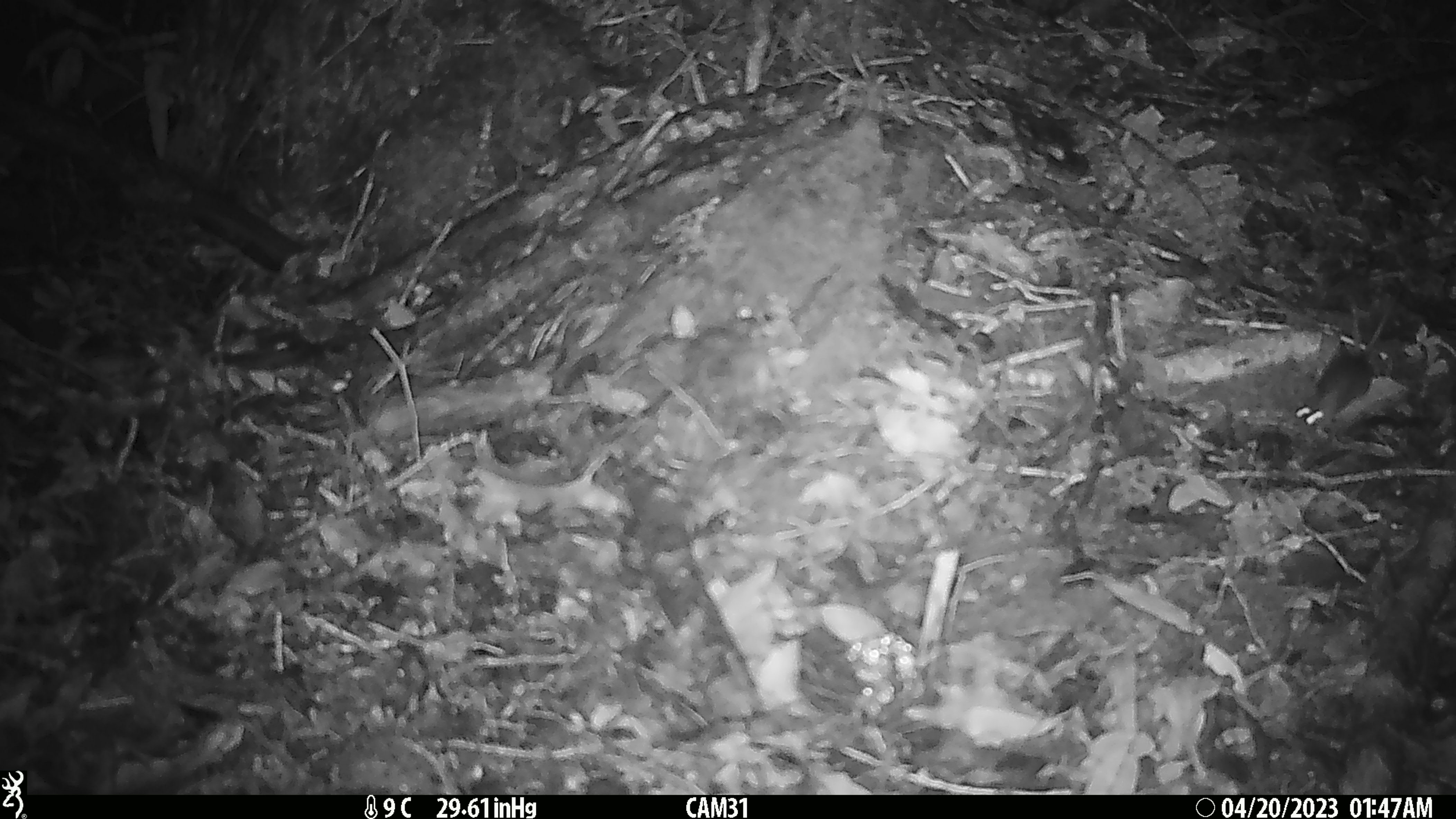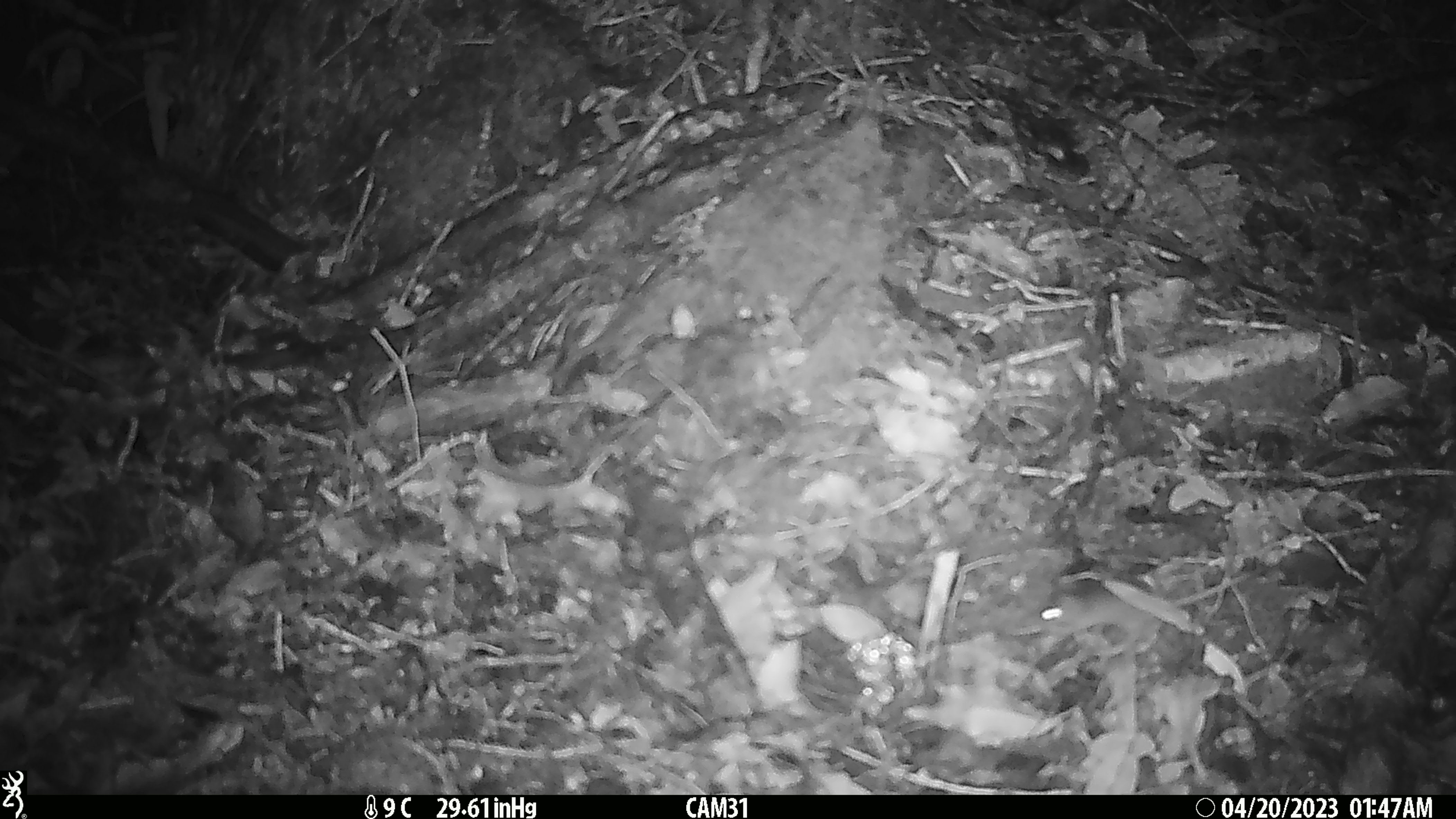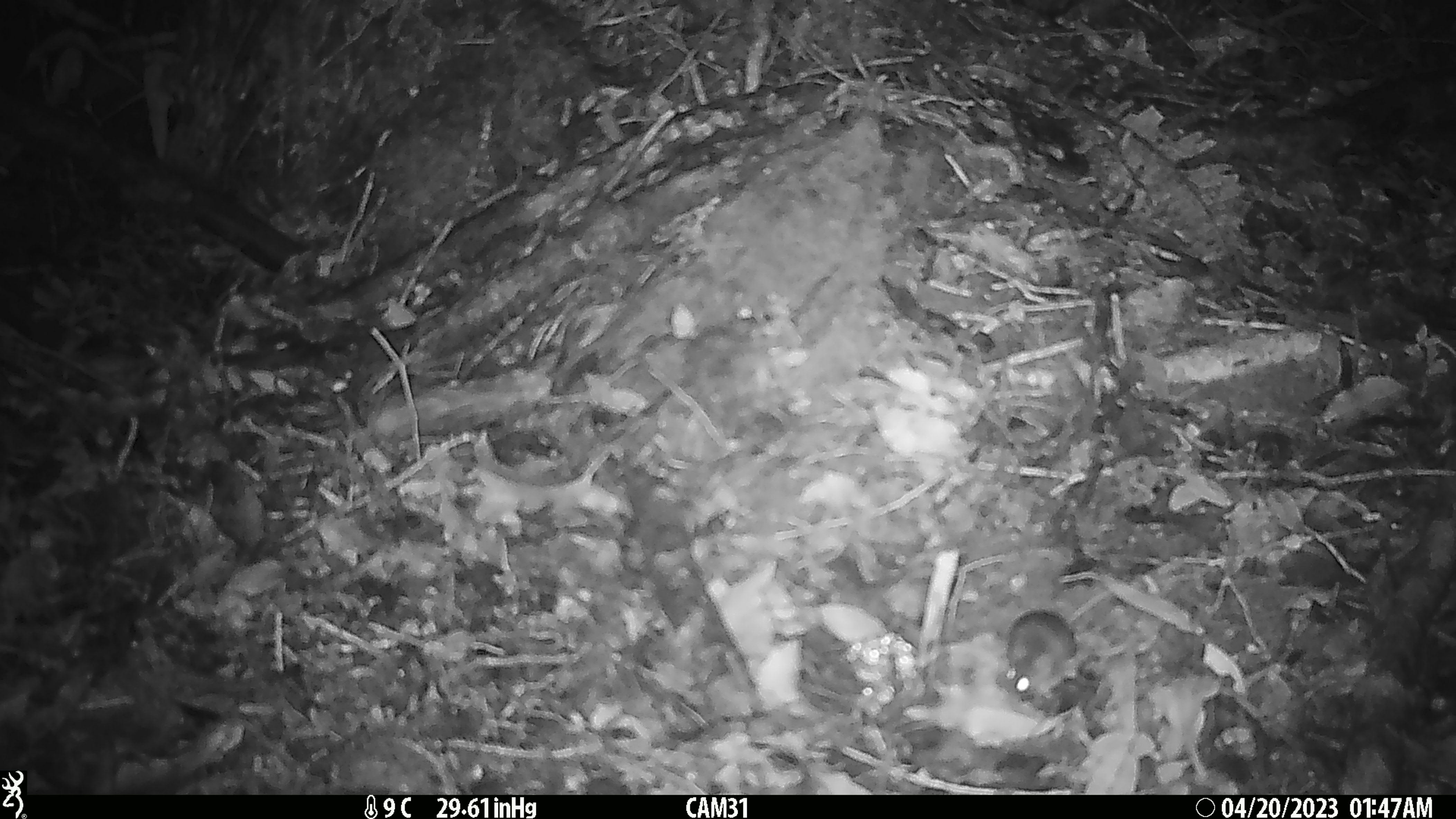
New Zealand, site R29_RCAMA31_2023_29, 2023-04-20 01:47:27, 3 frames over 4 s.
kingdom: Animalia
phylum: Chordata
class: Mammalia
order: Rodentia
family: Muridae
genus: Mus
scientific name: Mus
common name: mouse